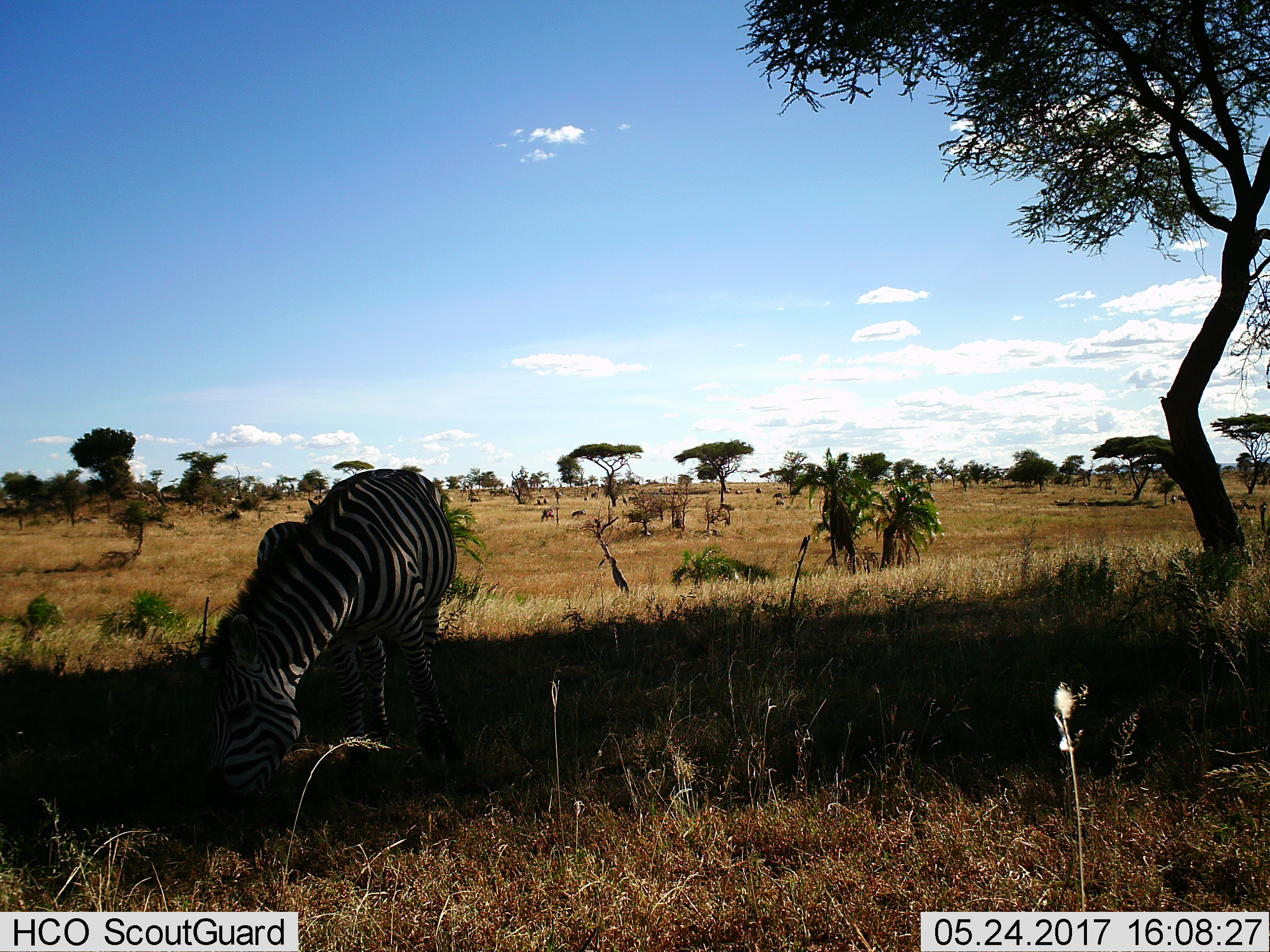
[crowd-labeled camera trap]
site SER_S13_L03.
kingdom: Animalia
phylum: Chordata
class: Mammalia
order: Perissodactyla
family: Equidae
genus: Equus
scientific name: Equus quagga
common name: plains zebra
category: zebraplains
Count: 1.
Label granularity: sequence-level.